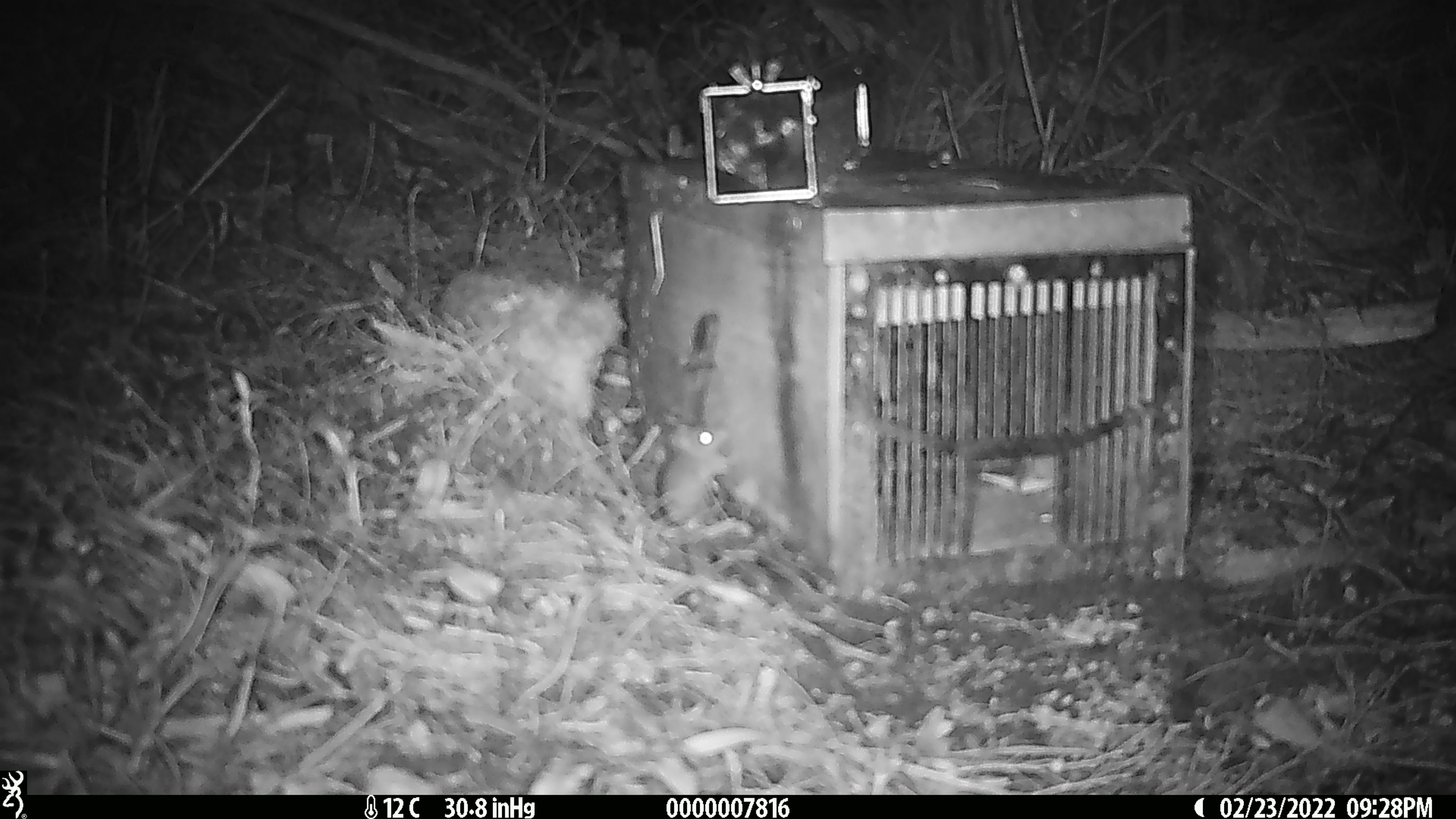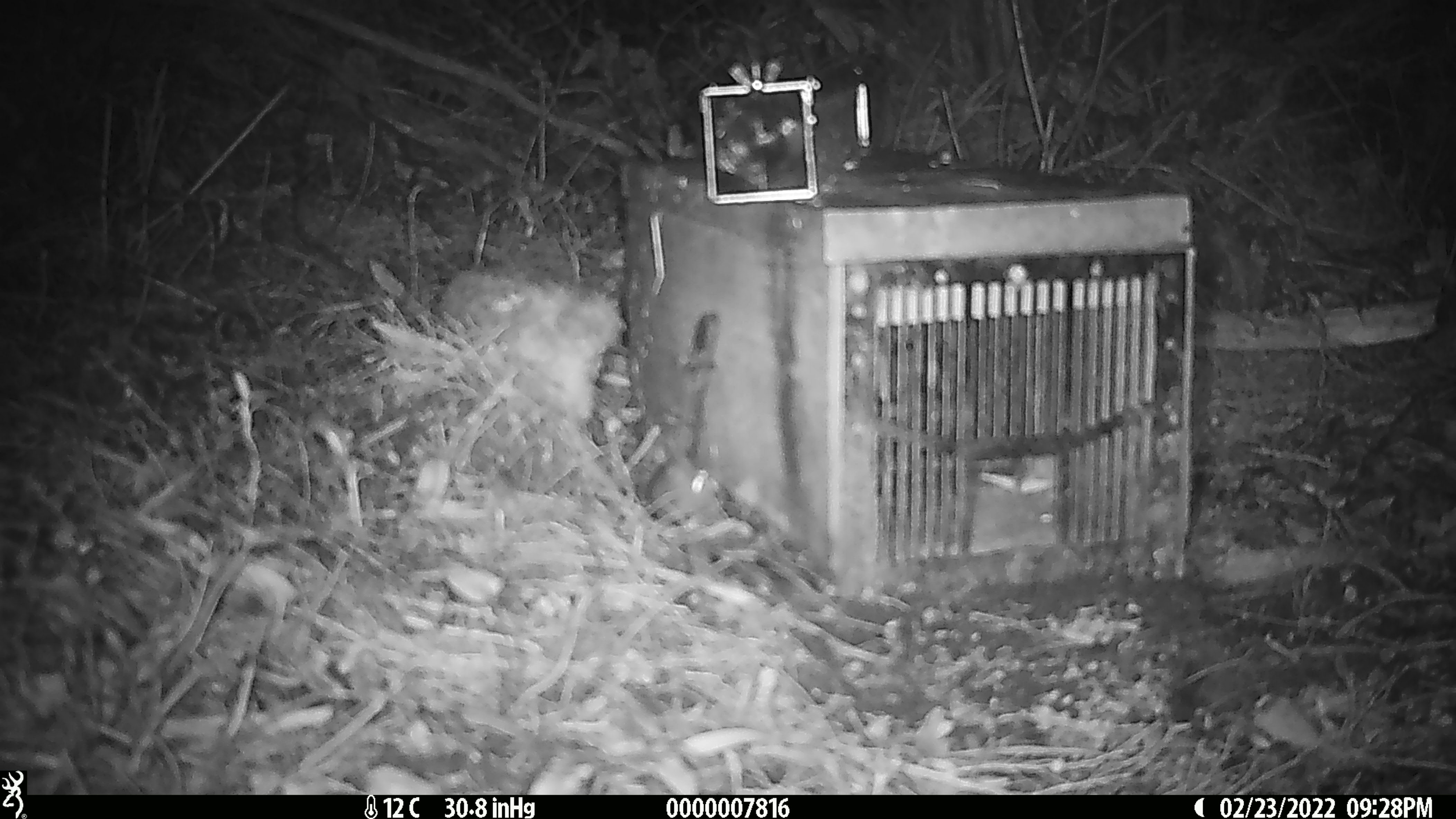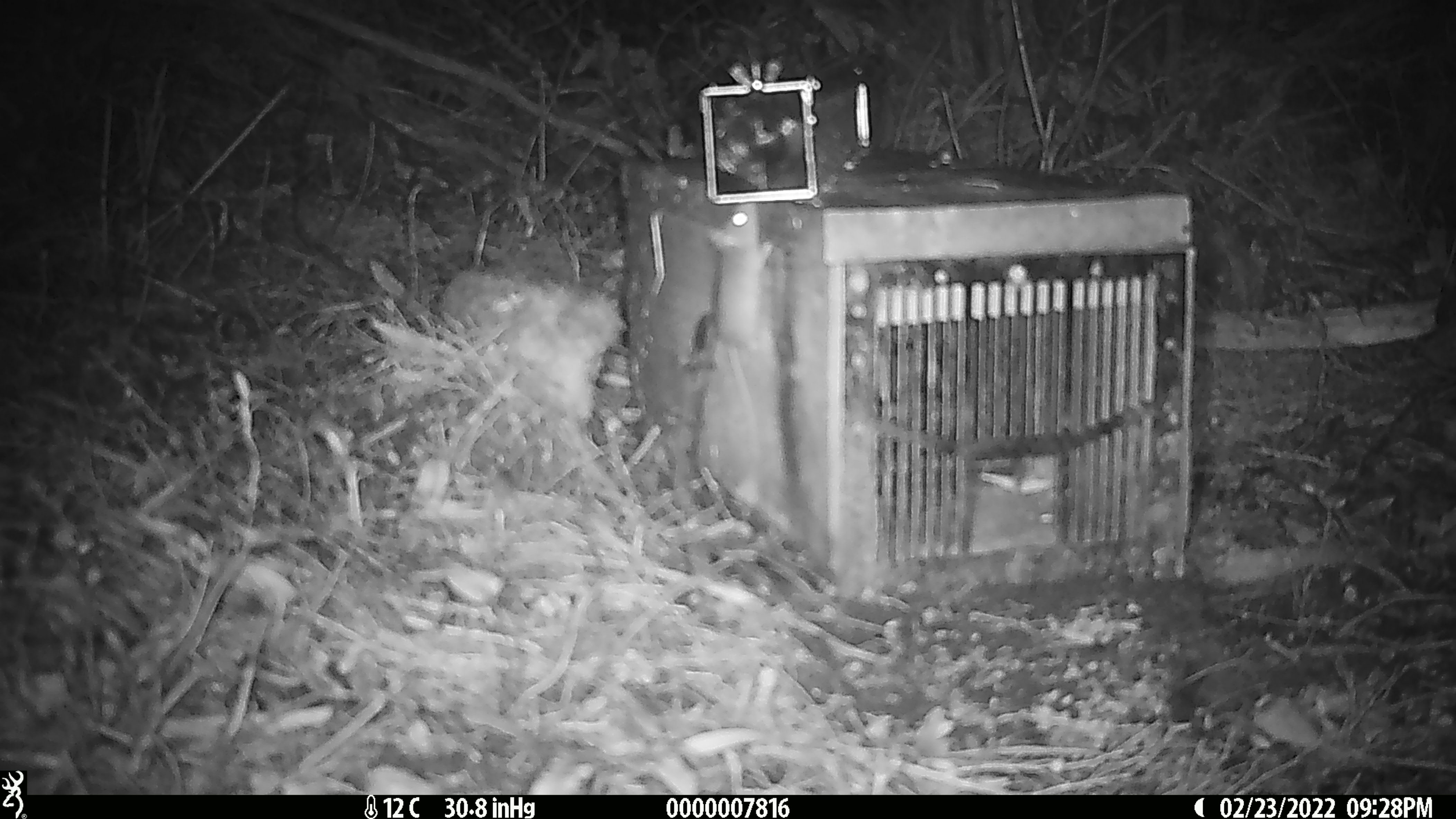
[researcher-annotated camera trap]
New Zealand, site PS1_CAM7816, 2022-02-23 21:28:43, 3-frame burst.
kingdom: Animalia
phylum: Chordata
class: Mammalia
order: Rodentia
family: Muridae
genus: Mus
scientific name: Mus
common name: mouse